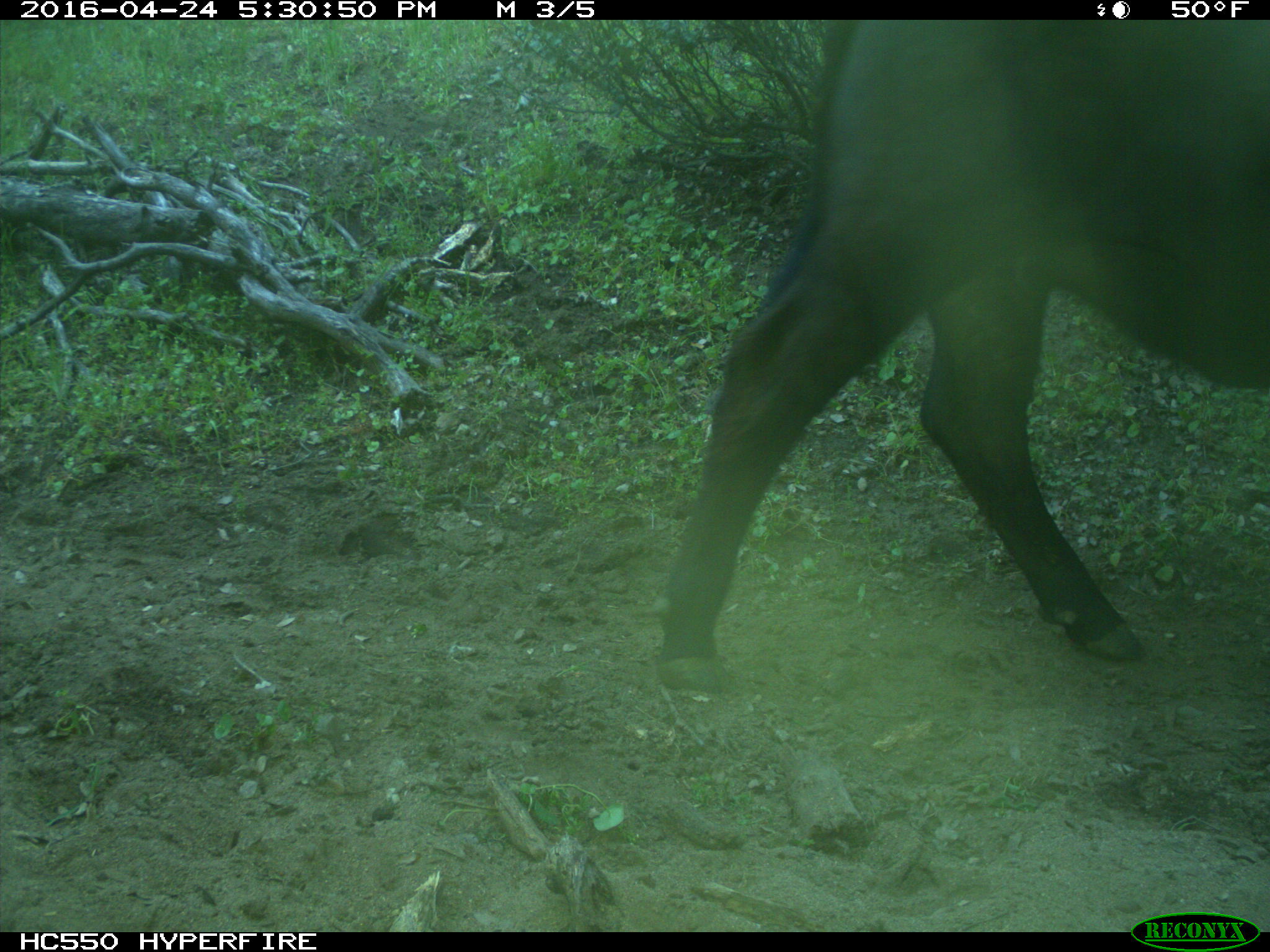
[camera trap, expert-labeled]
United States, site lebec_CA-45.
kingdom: Animalia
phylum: Chordata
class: Mammalia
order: Artiodactyla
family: Bovidae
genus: Bos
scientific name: Bos taurus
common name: domestic cow